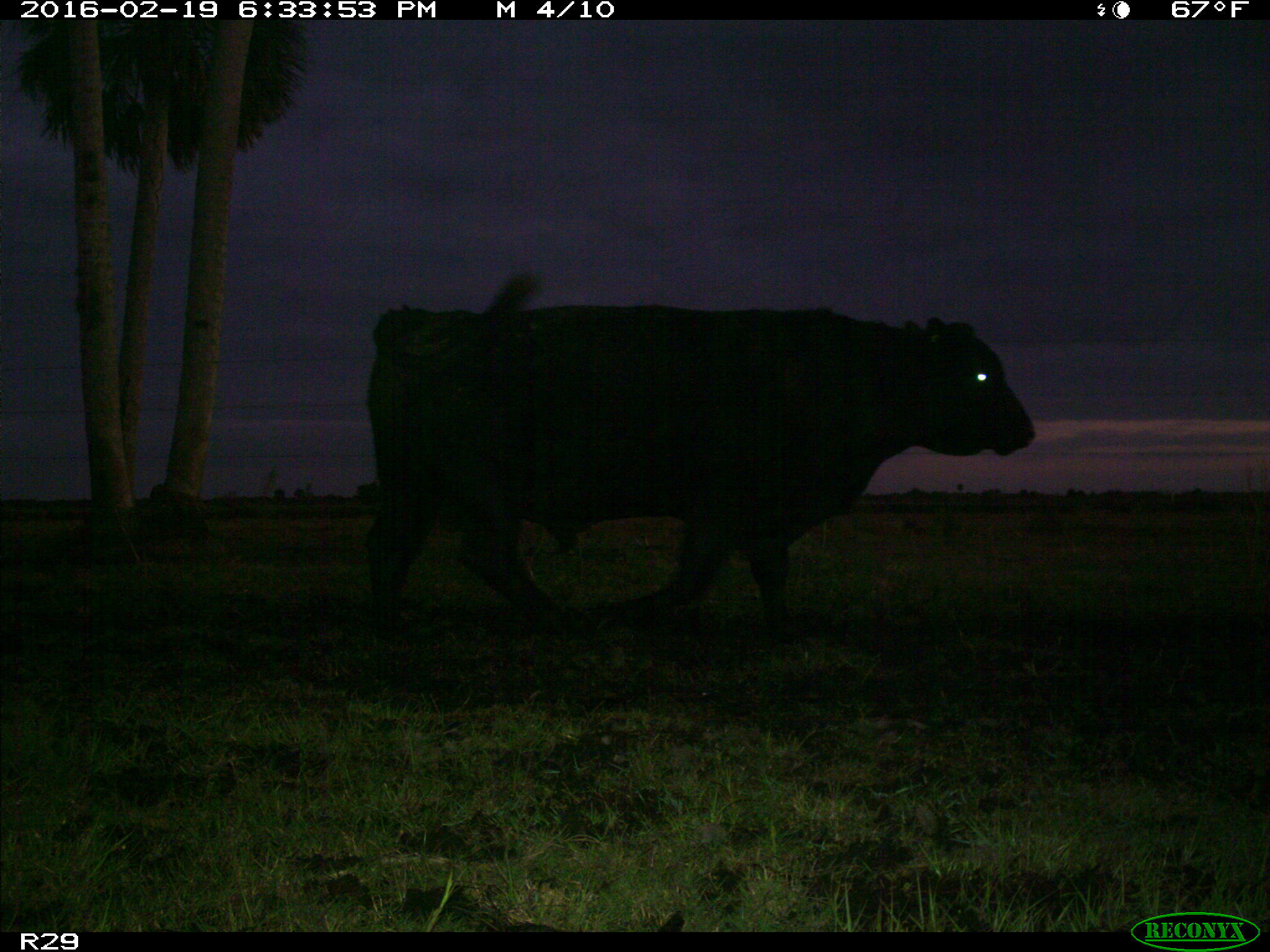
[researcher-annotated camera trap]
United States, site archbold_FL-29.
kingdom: Animalia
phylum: Chordata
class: Mammalia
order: Artiodactyla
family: Bovidae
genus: Bos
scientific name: Bos taurus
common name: domestic cow